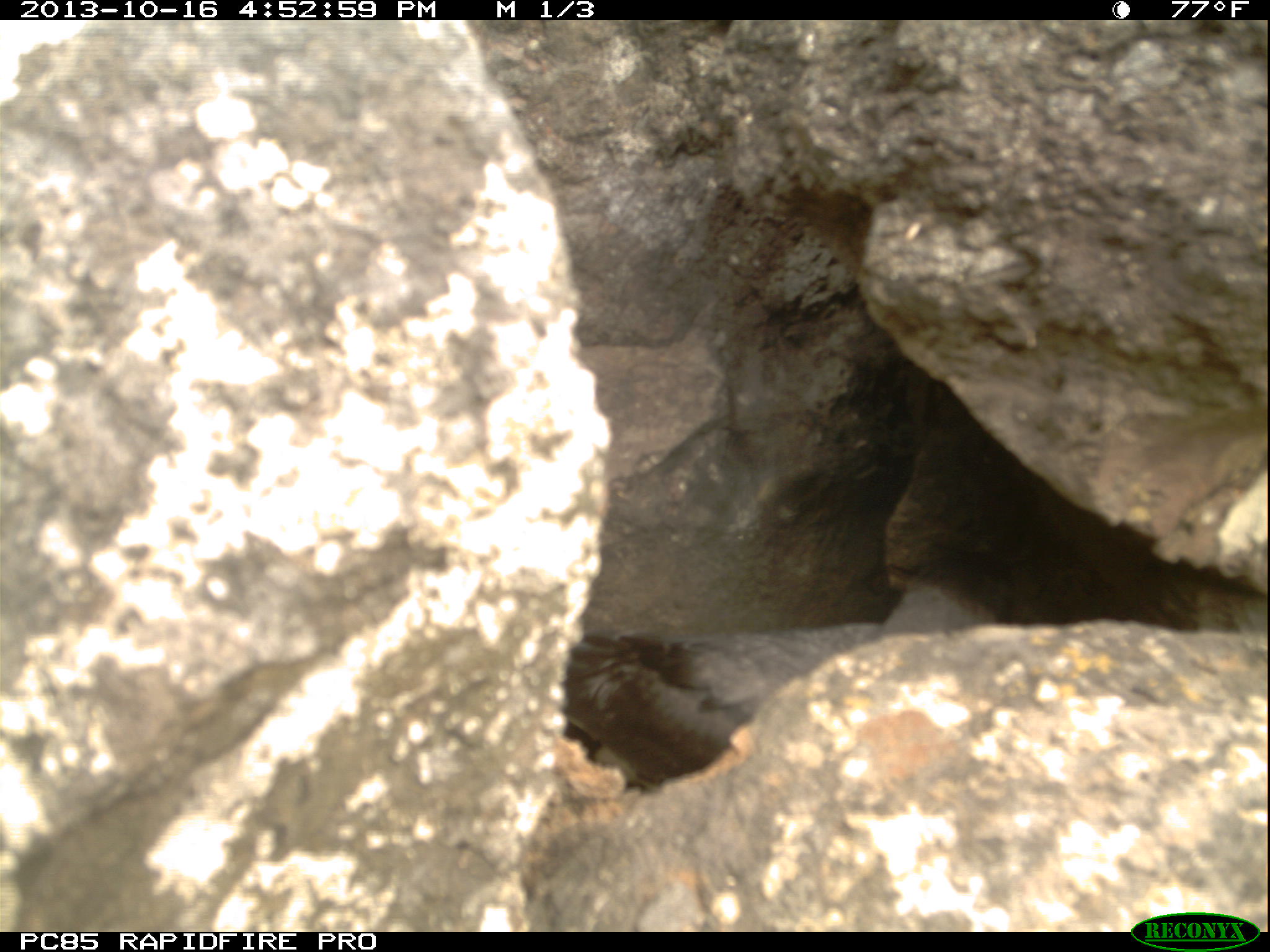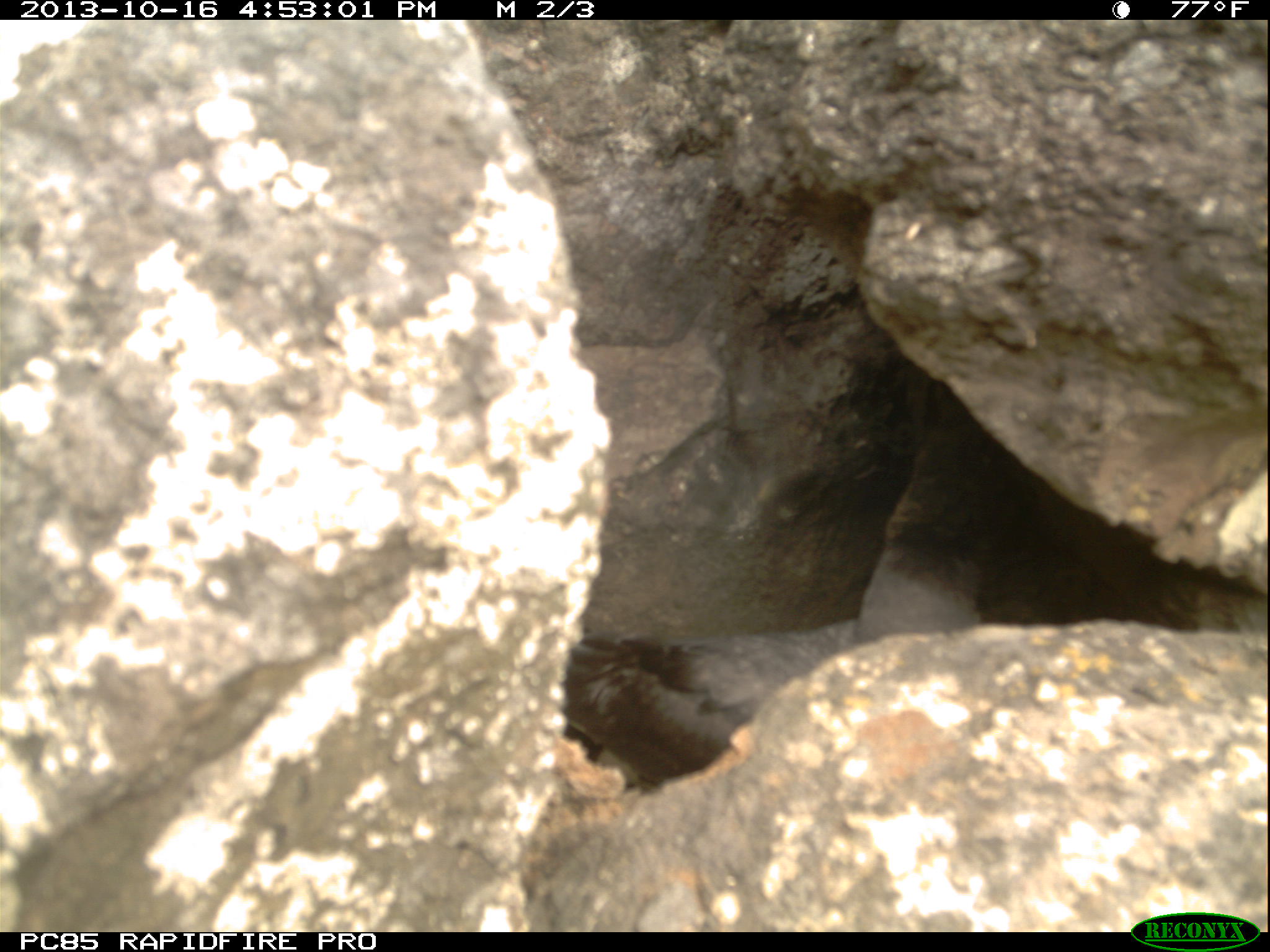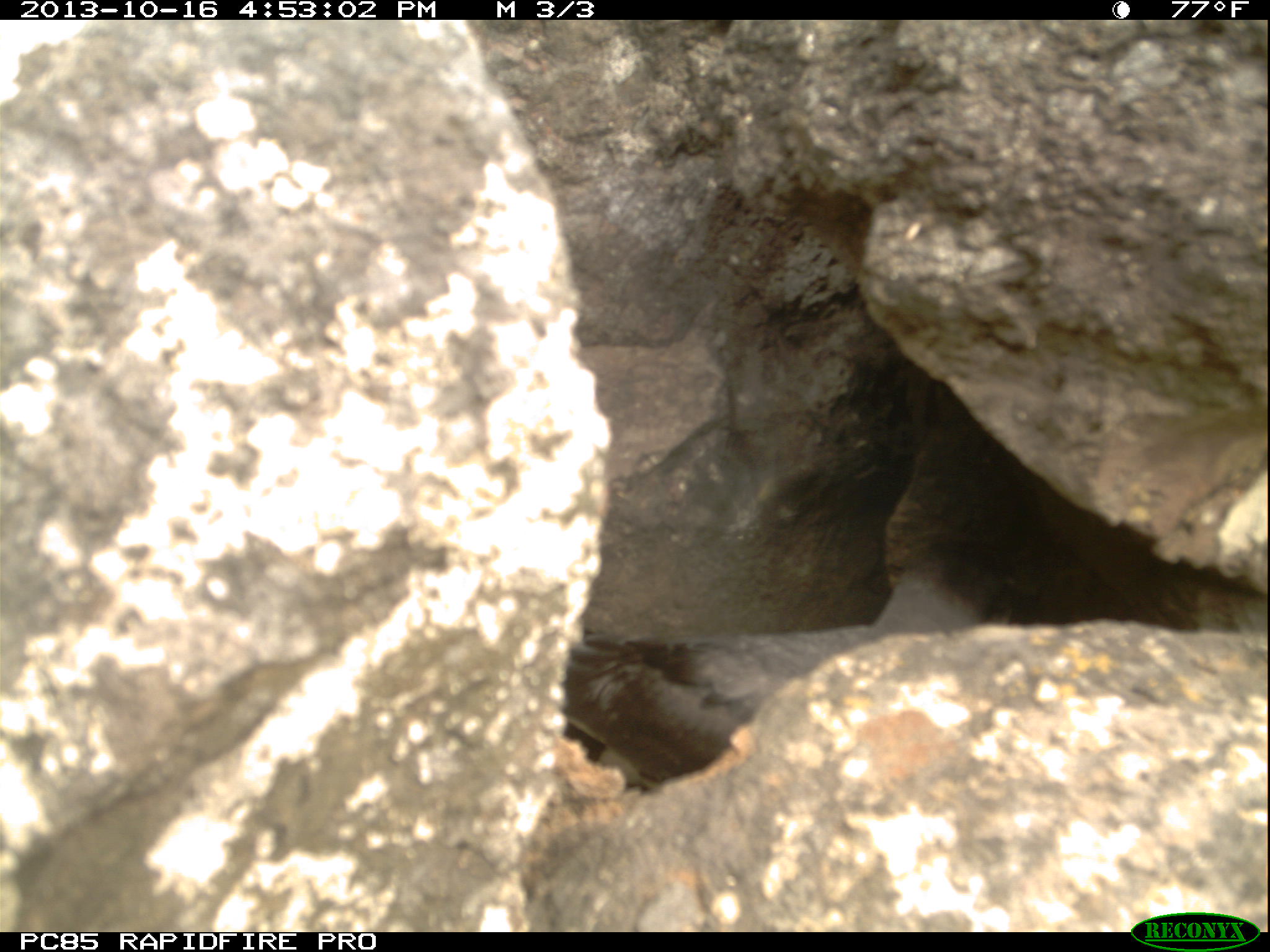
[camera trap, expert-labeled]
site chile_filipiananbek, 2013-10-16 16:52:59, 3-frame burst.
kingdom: Animalia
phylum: Chordata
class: Aves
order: Procellariiformes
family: Procellariidae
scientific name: Procellariidae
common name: petrel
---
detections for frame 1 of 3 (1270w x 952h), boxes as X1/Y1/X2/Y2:
petrel: 558/575/996/804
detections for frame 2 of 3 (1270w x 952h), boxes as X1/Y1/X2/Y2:
petrel: 550/514/992/781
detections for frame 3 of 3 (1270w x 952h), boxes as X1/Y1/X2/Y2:
petrel: 561/514/992/790